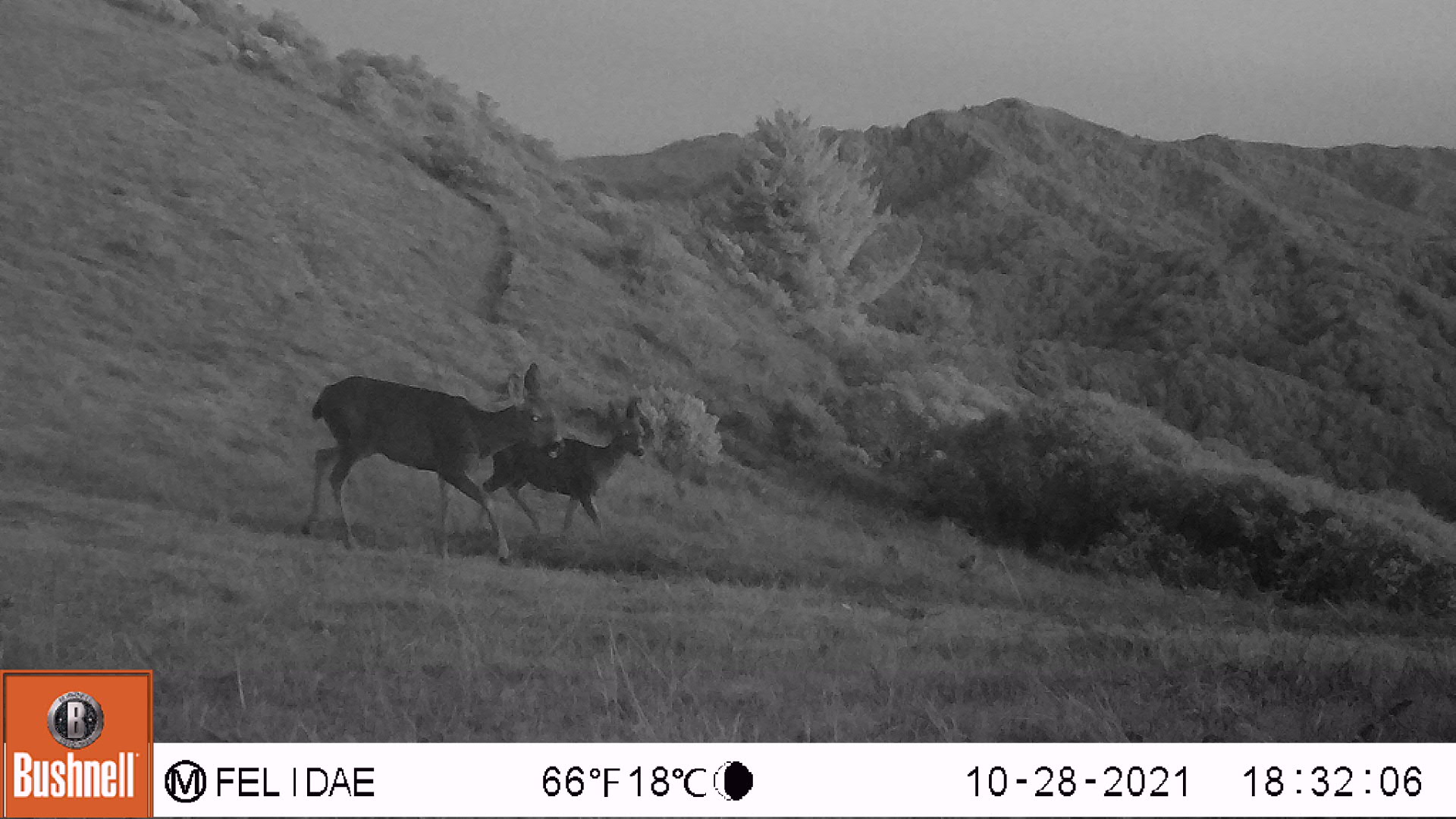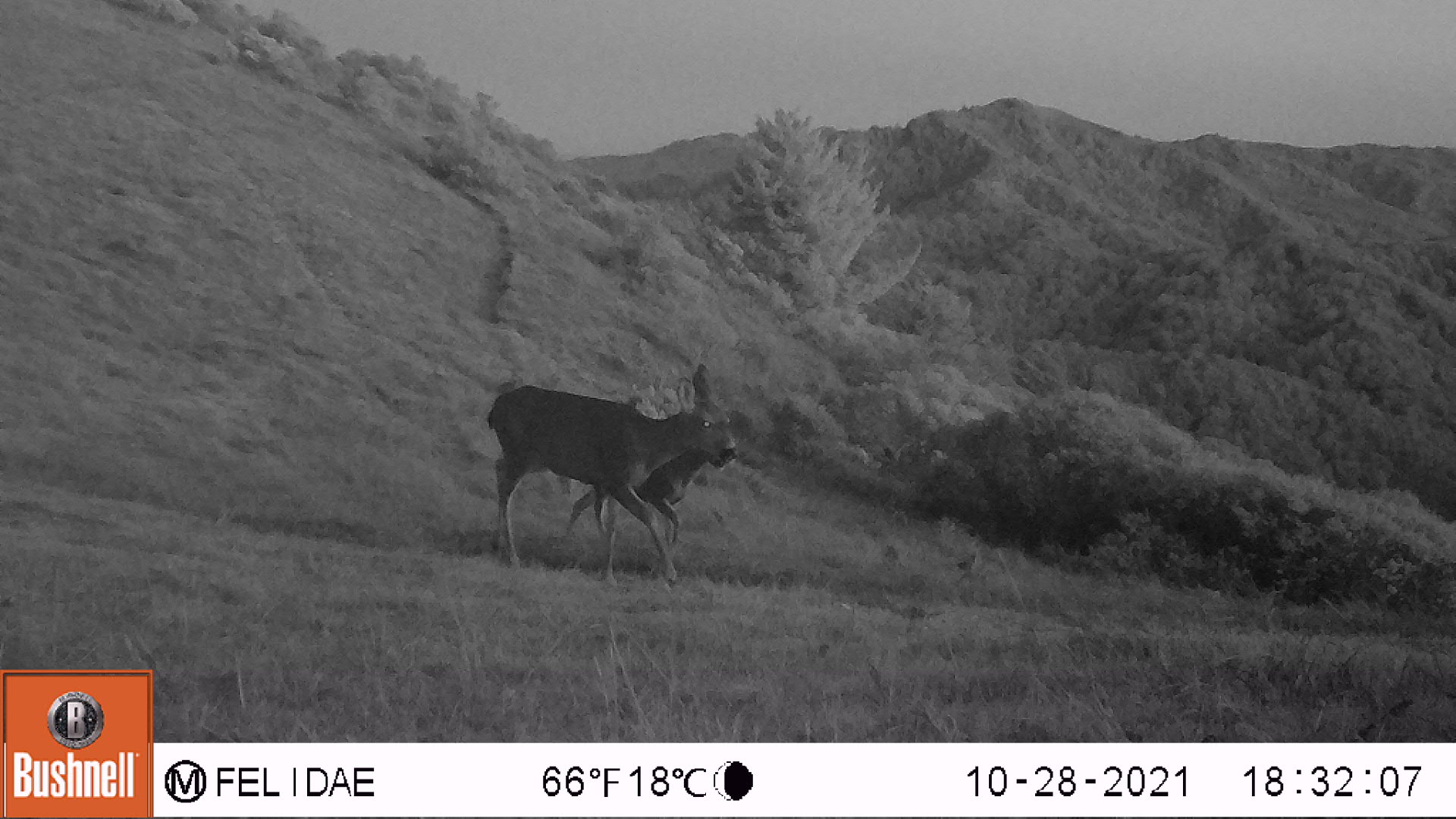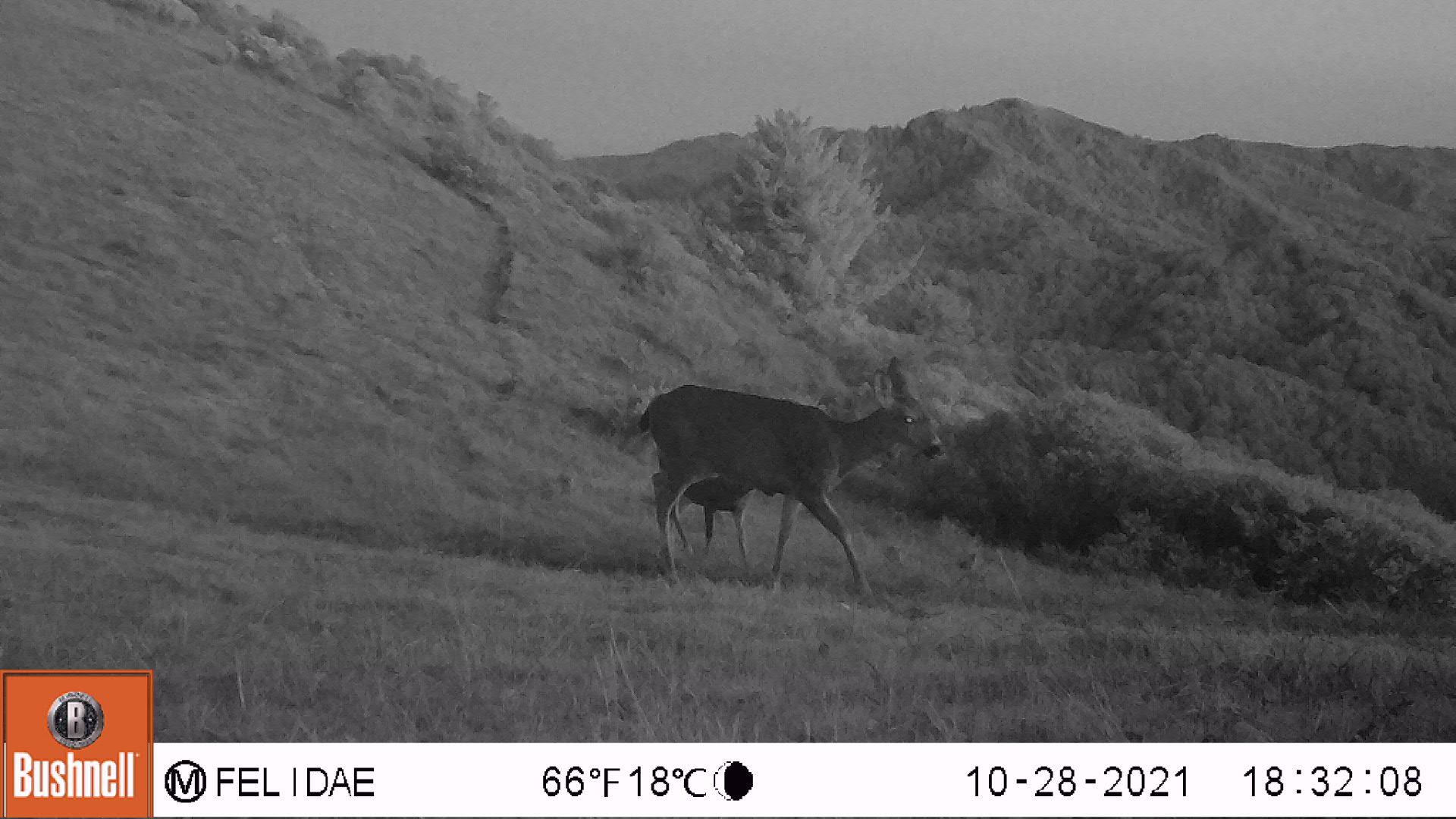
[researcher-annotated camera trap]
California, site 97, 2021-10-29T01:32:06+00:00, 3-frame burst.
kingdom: Animalia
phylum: Chordata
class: Mammalia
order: Artiodactyla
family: Cervidae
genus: Odocoileus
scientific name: Odocoileus hemionus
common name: mule deer